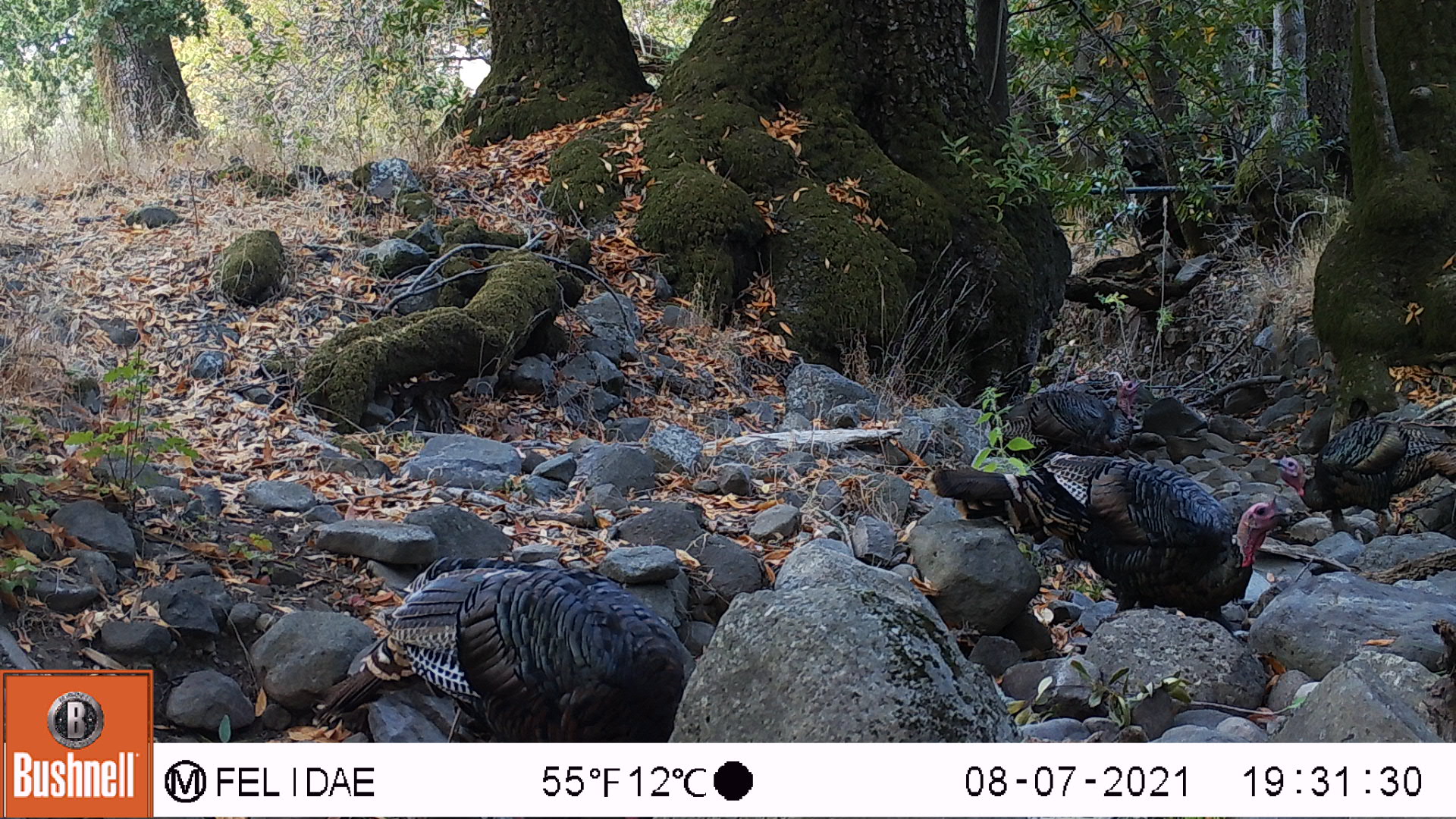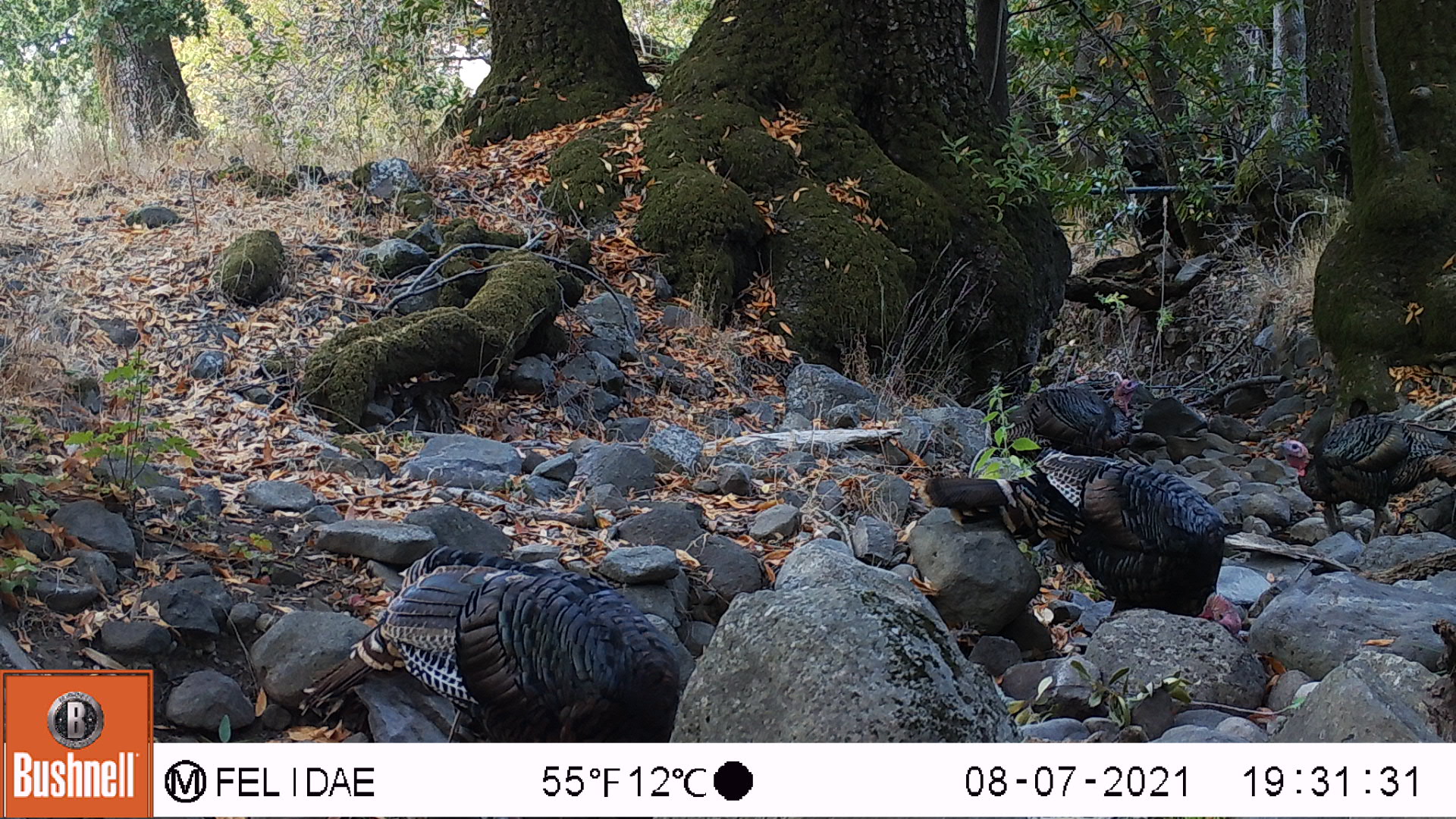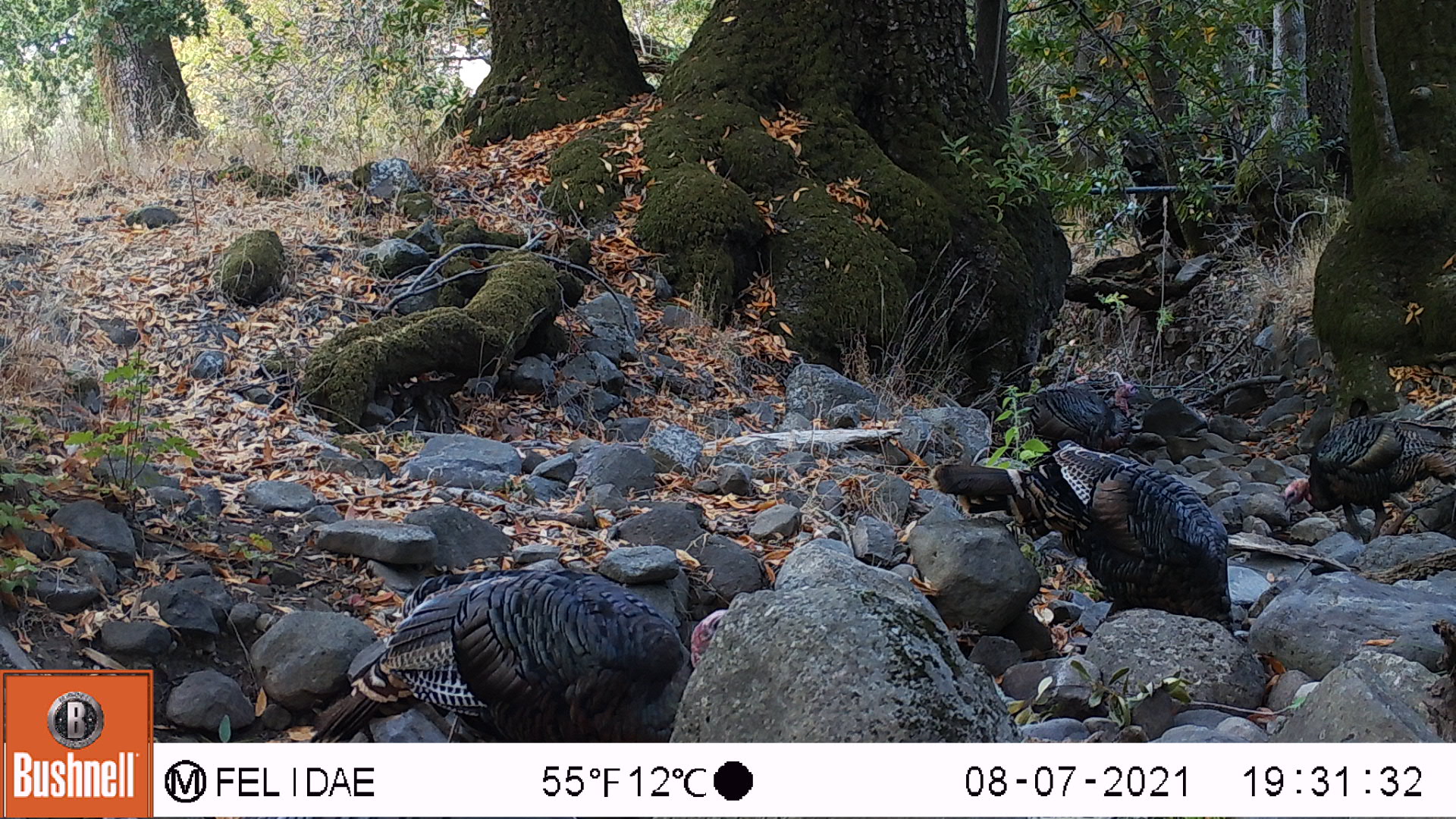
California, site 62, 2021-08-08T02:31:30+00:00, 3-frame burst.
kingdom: Animalia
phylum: Chordata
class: Aves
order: Galliformes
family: Phasianidae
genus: Meleagris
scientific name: Meleagris gallopavo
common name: turkey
Turkey (Meleagris gallopavo).